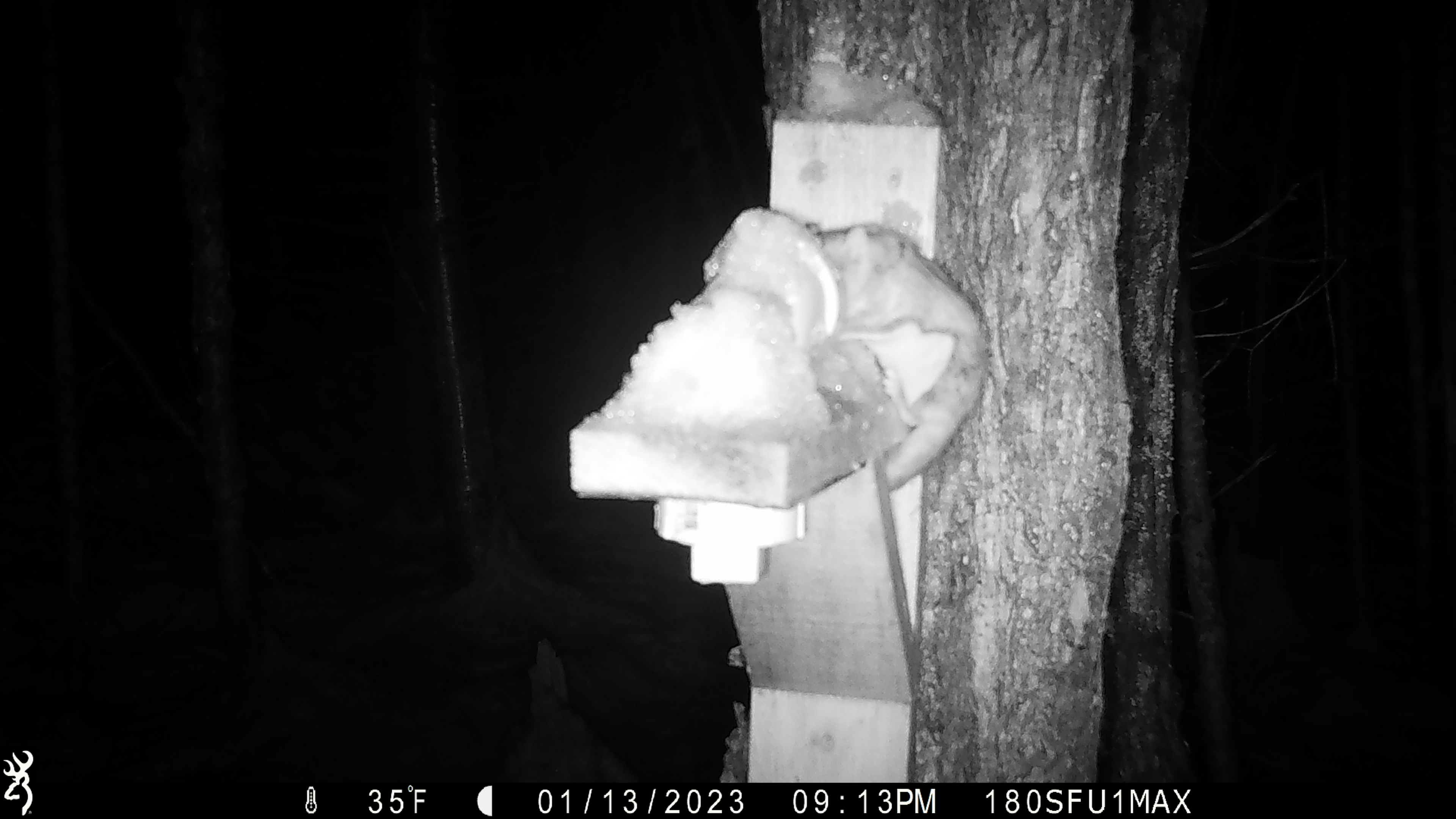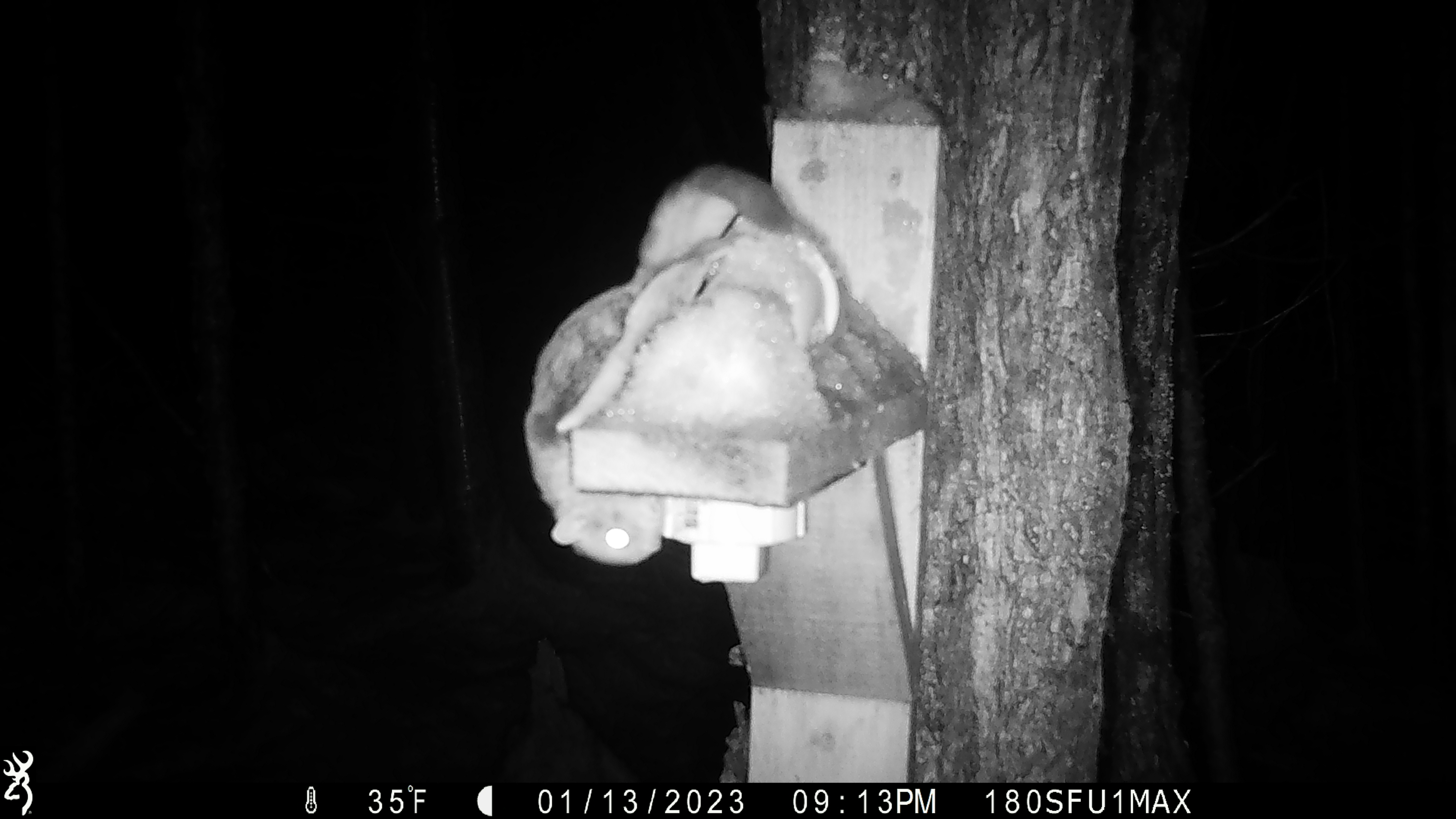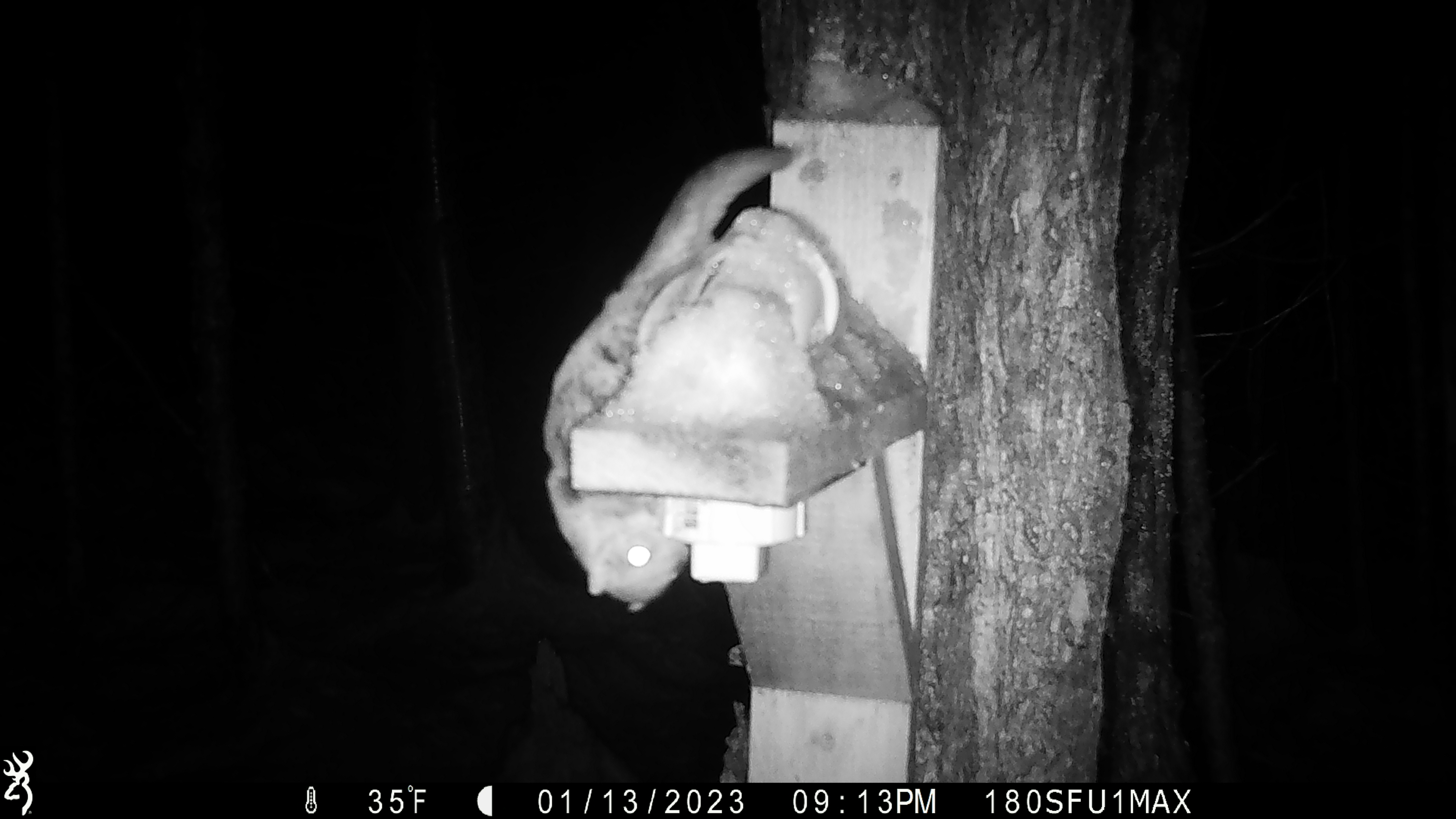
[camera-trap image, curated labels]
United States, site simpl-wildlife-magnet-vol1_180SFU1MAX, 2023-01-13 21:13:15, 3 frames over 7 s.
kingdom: Animalia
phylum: Chordata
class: Mammalia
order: Rodentia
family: Sciuridae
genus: Glaucomys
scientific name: Glaucomys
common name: flying squirrel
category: flying squirrel sp.